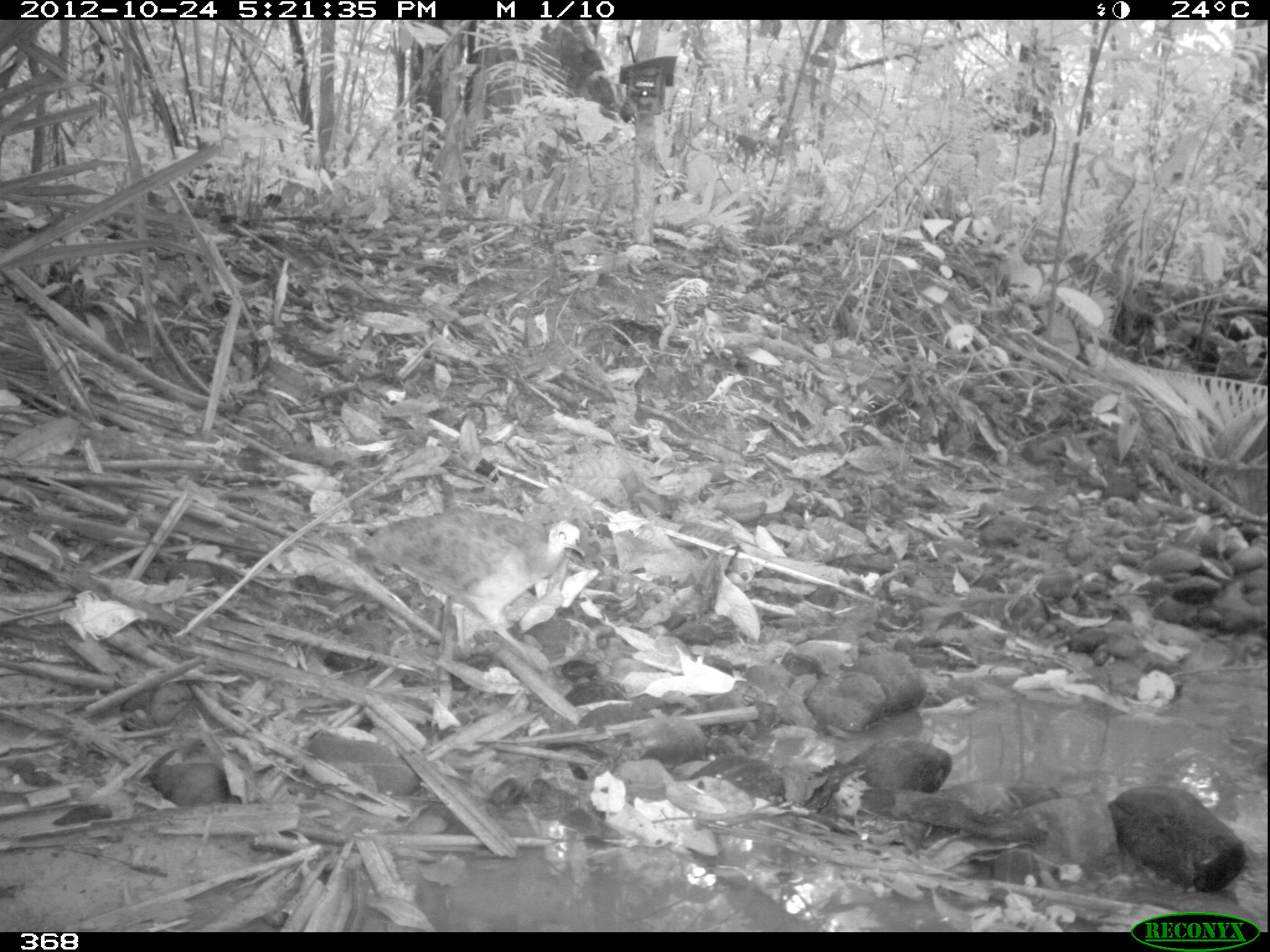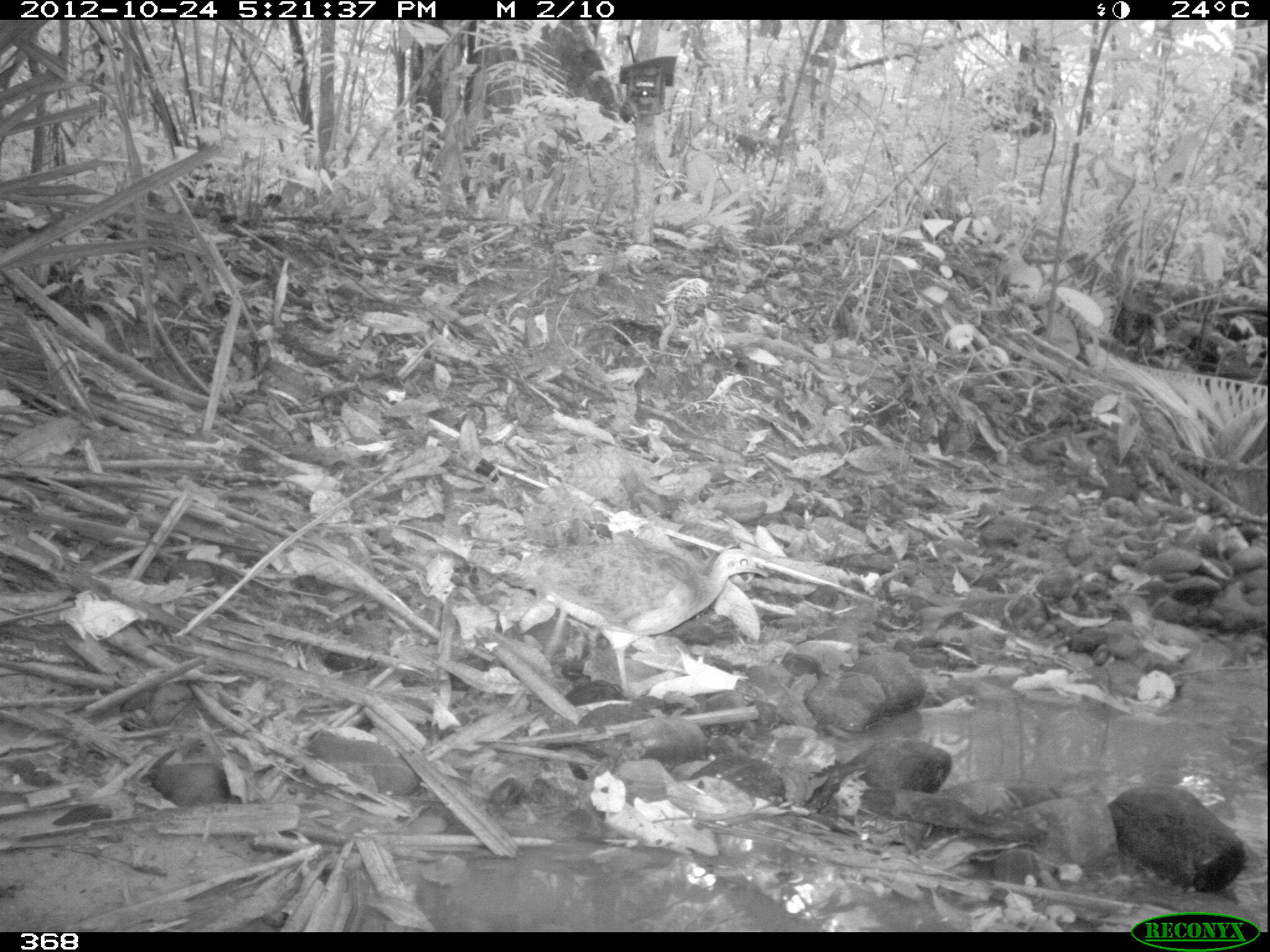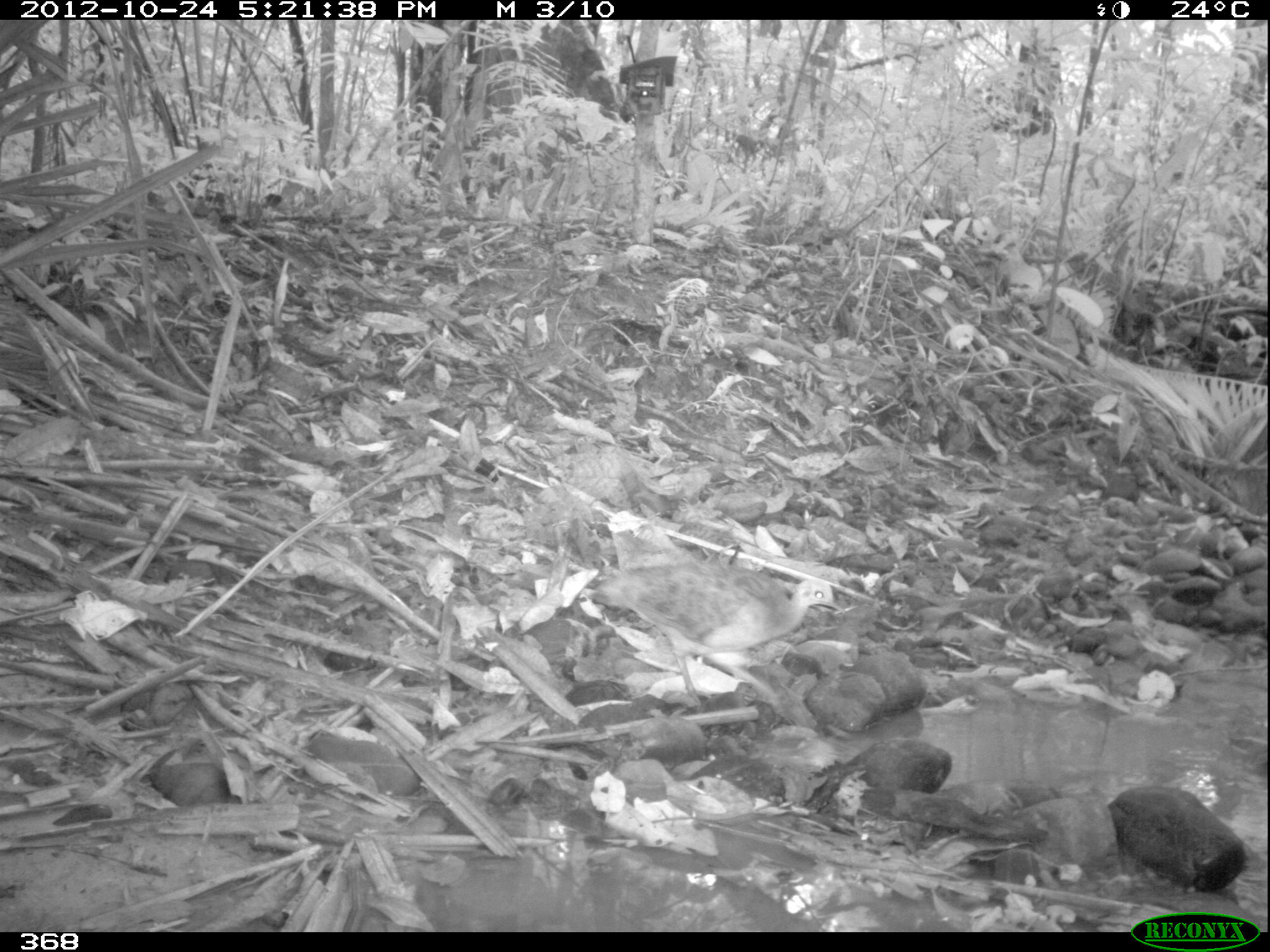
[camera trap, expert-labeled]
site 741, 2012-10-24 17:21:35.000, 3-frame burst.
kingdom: Animalia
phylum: Chordata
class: Aves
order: Galliformes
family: Phasianidae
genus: Alectoris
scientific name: Alectoris rufa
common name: red-legged partridge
Alectoris rufa (red-legged partridge).